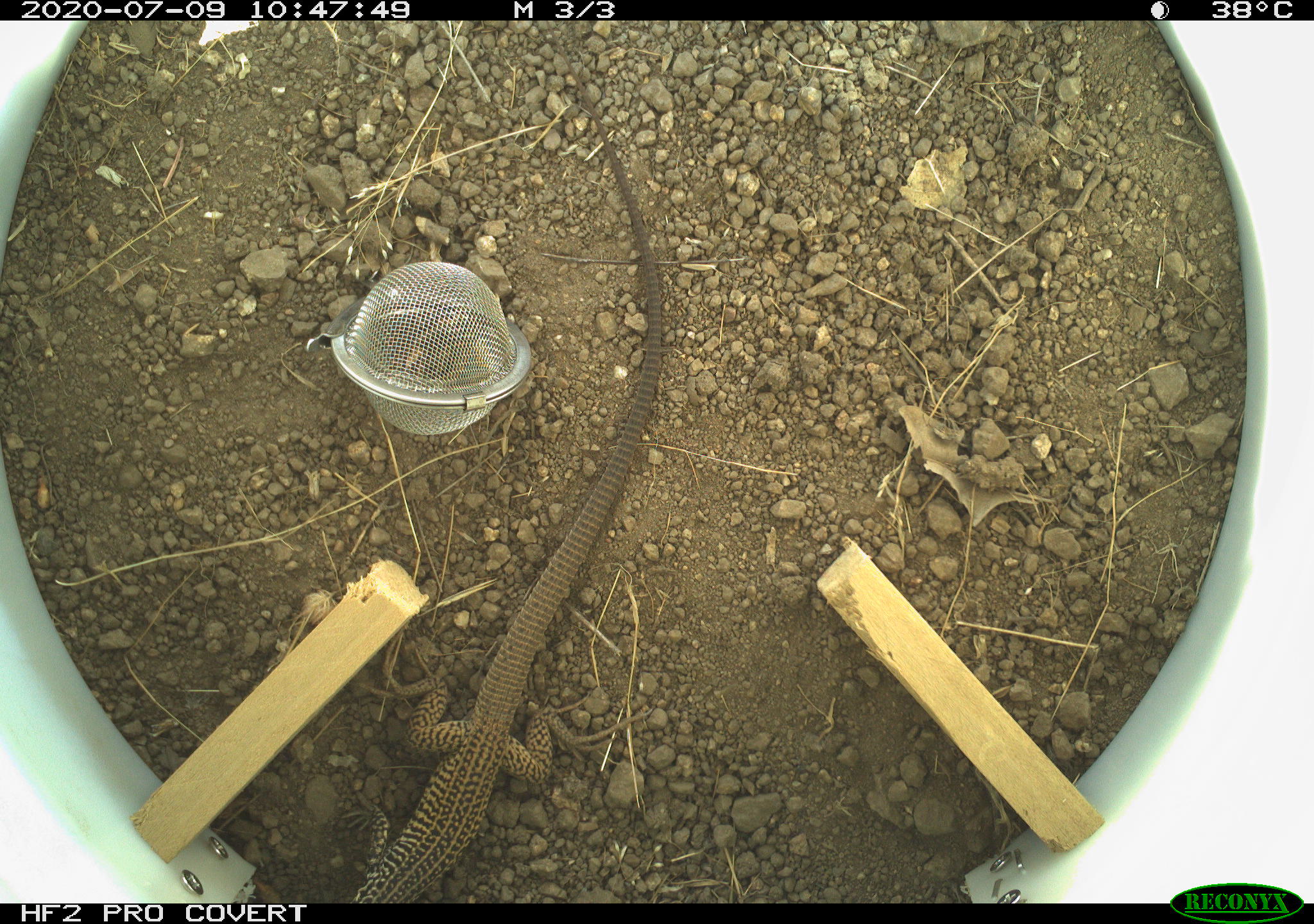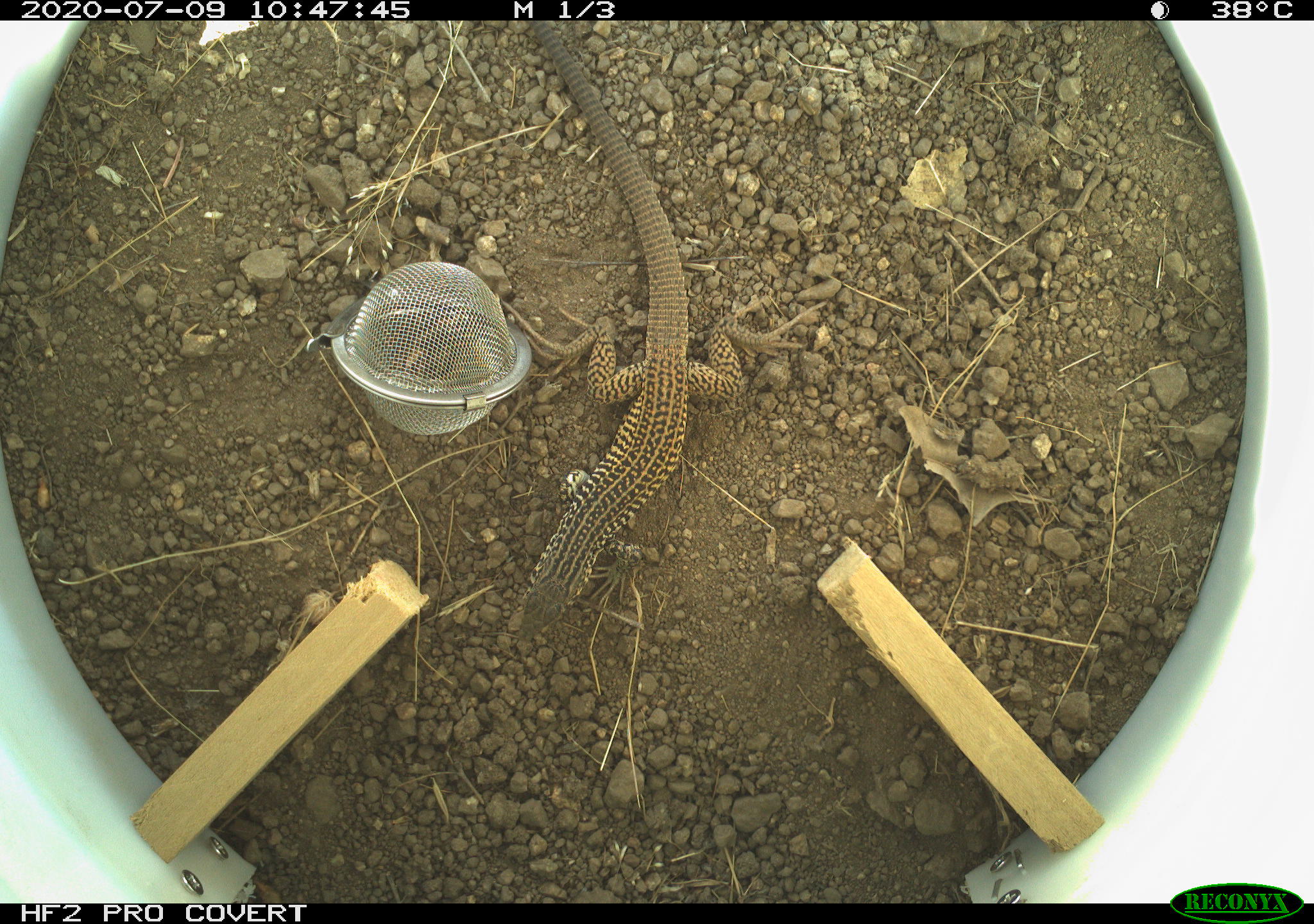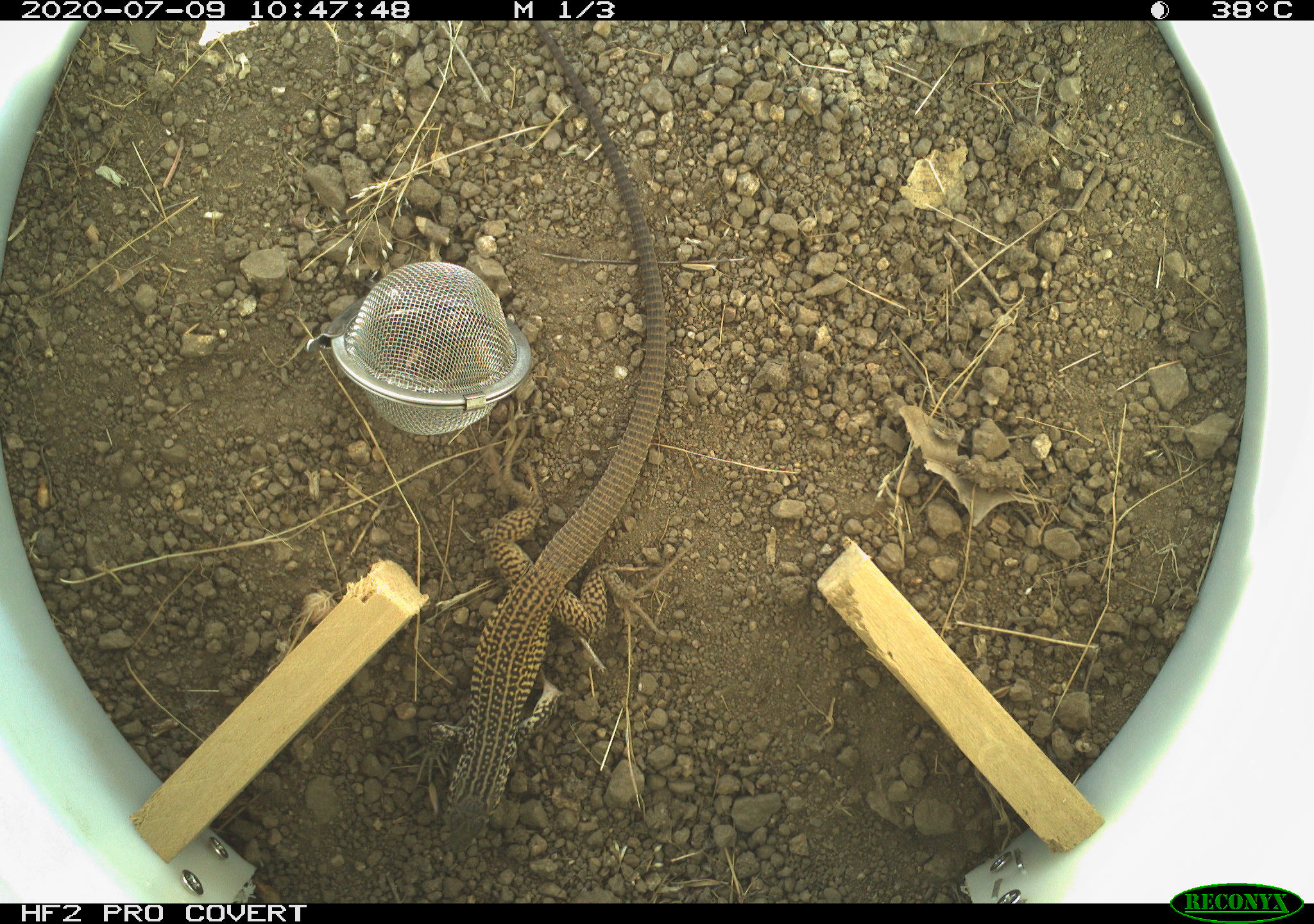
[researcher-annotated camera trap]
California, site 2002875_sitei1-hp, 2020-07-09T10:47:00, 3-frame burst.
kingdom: Animalia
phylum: Chordata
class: Reptilia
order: Squamata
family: Teiidae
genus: Aspidoscelis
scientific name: Aspidoscelis tigris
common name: western whiptail